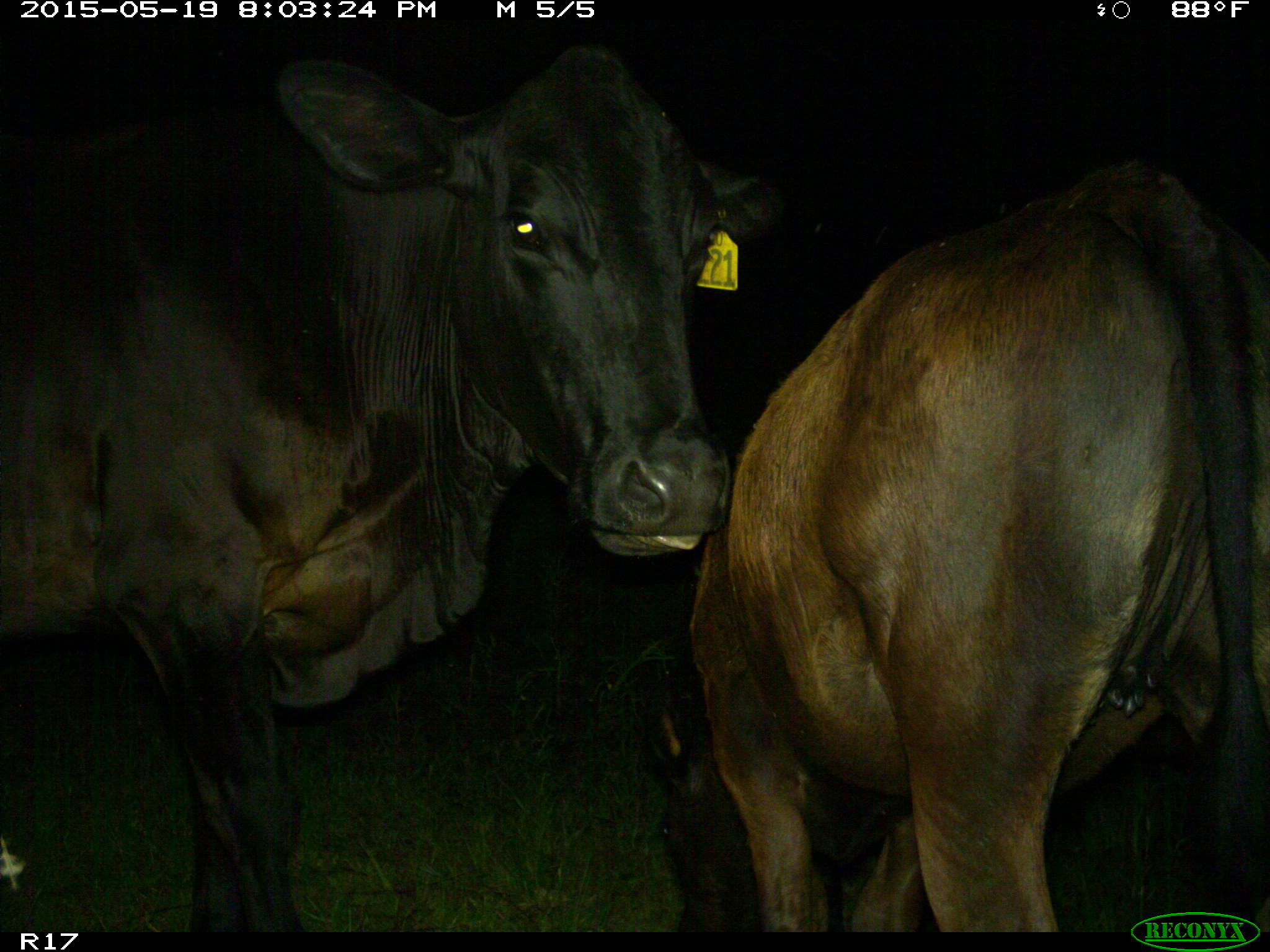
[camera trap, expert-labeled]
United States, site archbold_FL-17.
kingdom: Animalia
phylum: Chordata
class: Mammalia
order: Artiodactyla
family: Bovidae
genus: Bos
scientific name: Bos taurus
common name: domestic cow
Bos taurus (domestic cow).